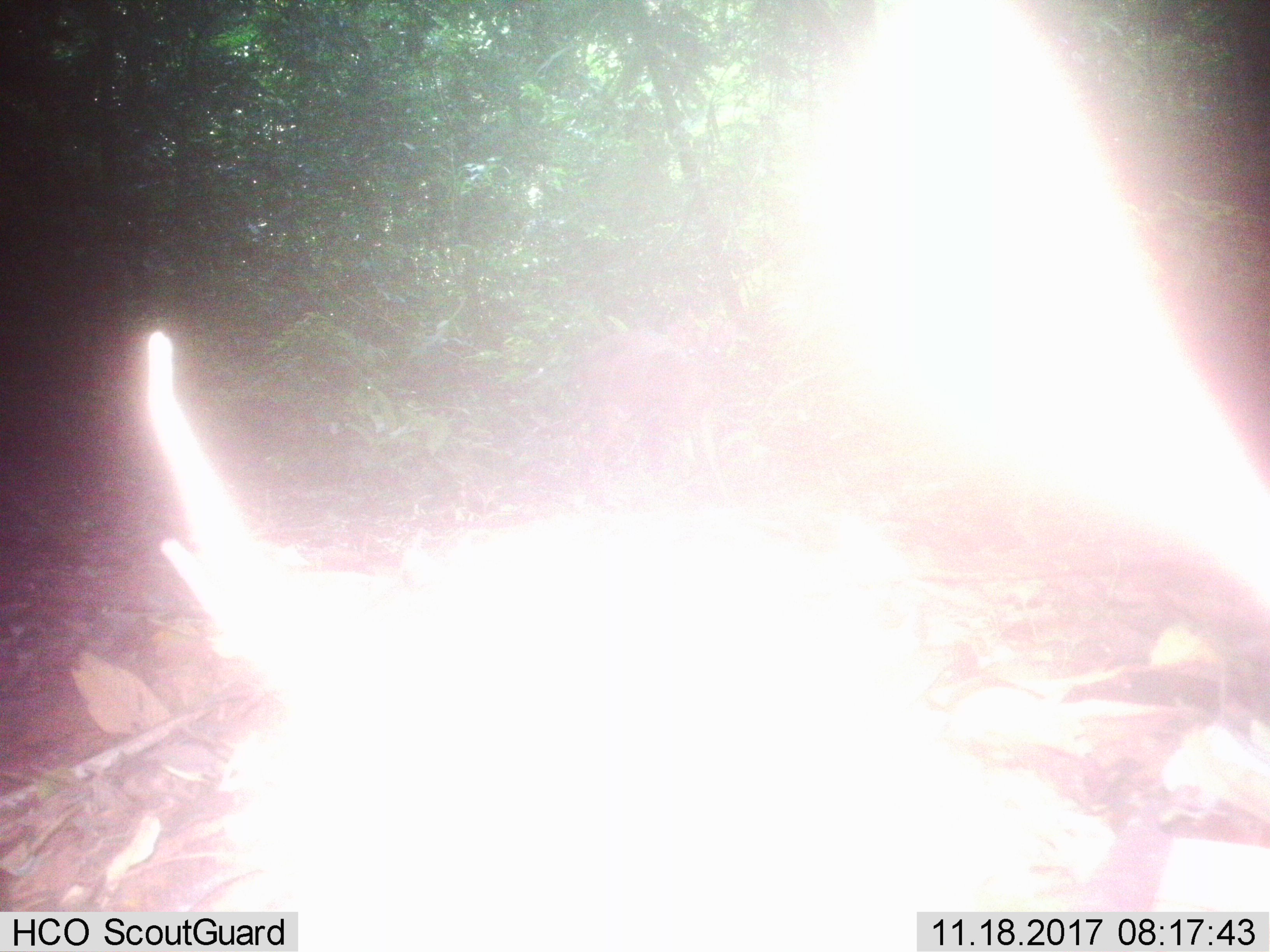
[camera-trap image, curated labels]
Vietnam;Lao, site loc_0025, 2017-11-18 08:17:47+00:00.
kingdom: Animalia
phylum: Chordata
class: Mammalia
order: Artiodactyla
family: Cervidae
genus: Muntiacus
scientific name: Muntiacus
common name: muntjacs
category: unidentified muntjac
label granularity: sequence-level